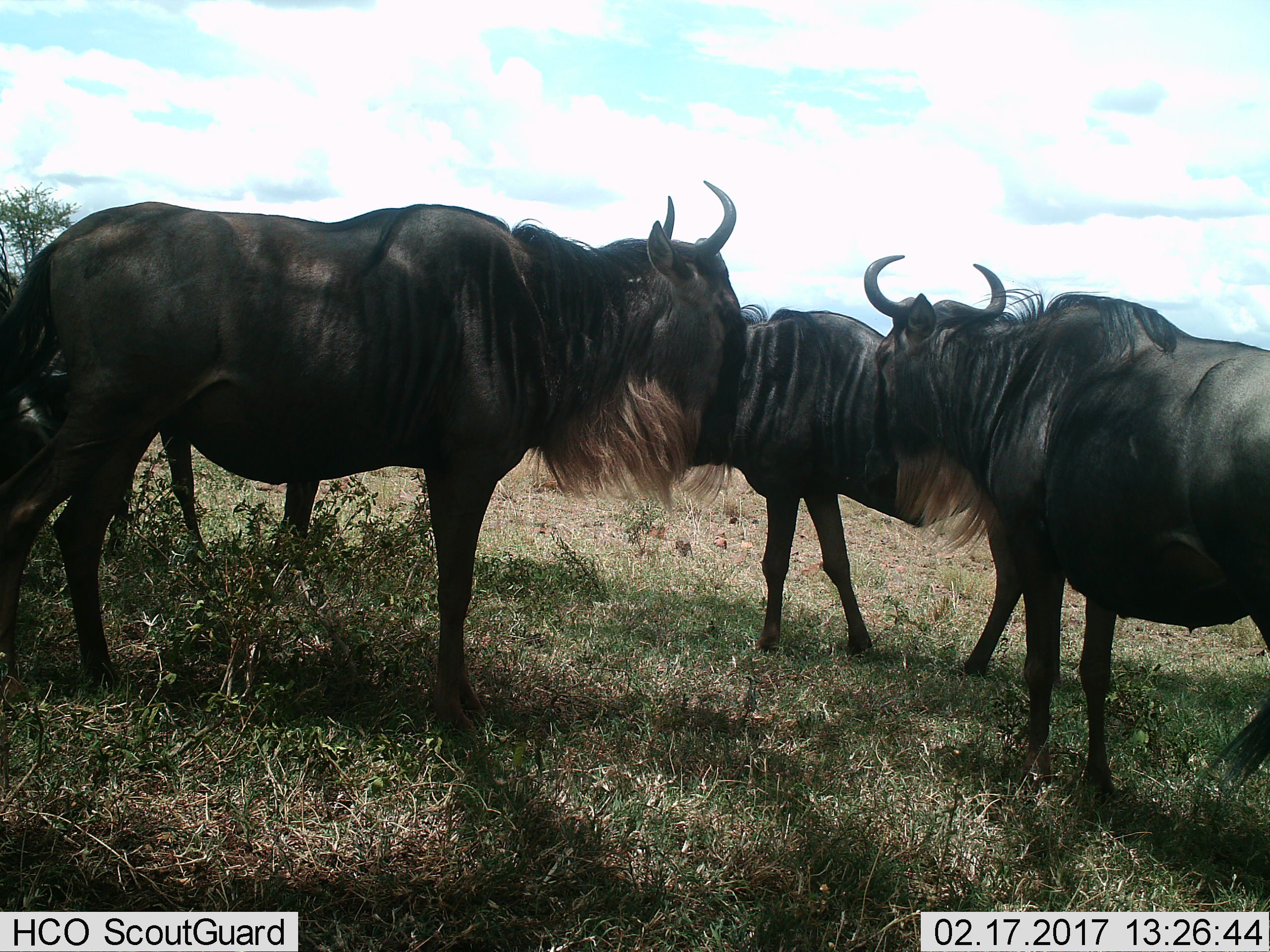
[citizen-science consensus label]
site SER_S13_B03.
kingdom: Animalia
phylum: Chordata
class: Mammalia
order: Artiodactyla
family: Bovidae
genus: Connochaetes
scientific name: Connochaetes taurinus taurinus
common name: blue wildebeest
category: wildebeestblue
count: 3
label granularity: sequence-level